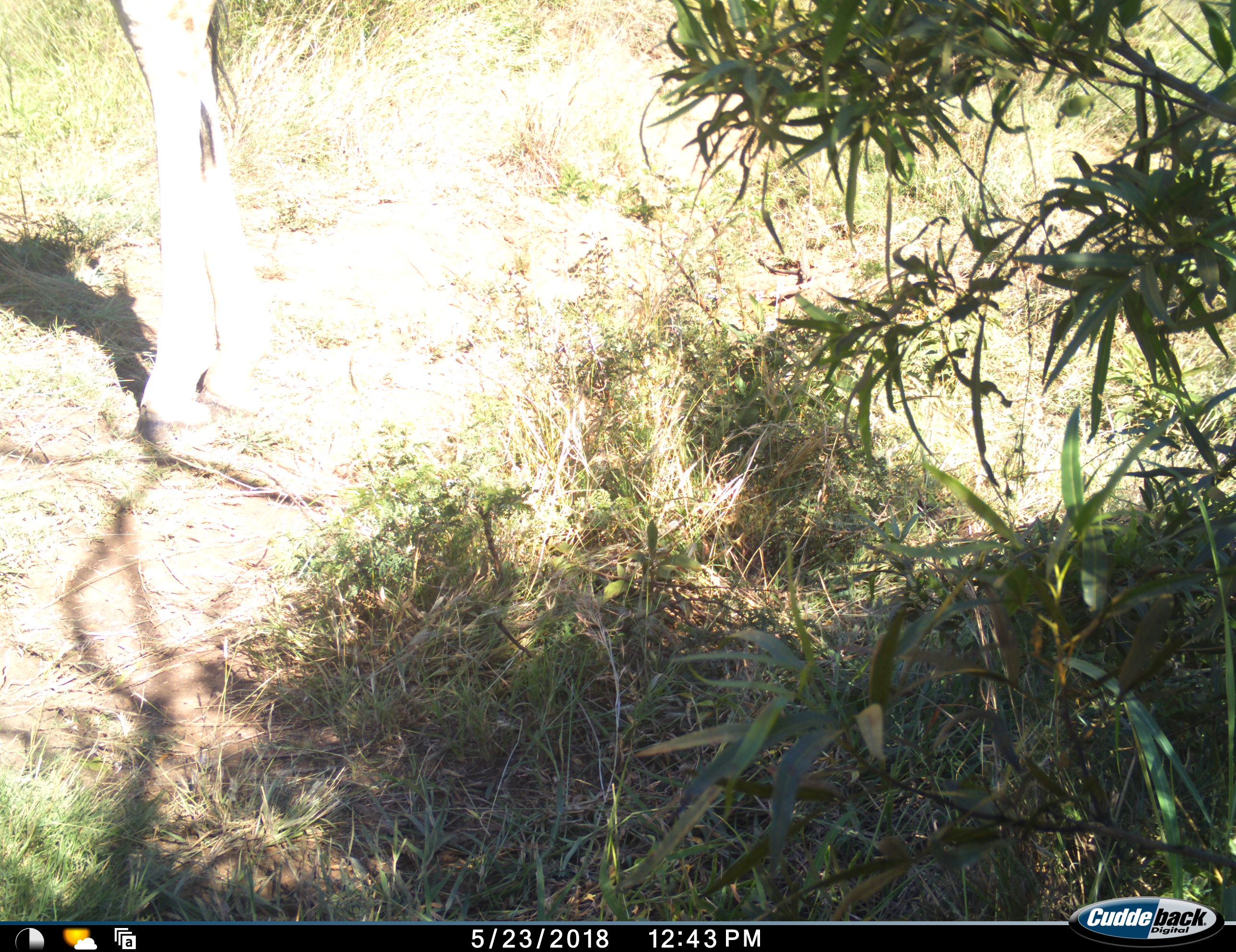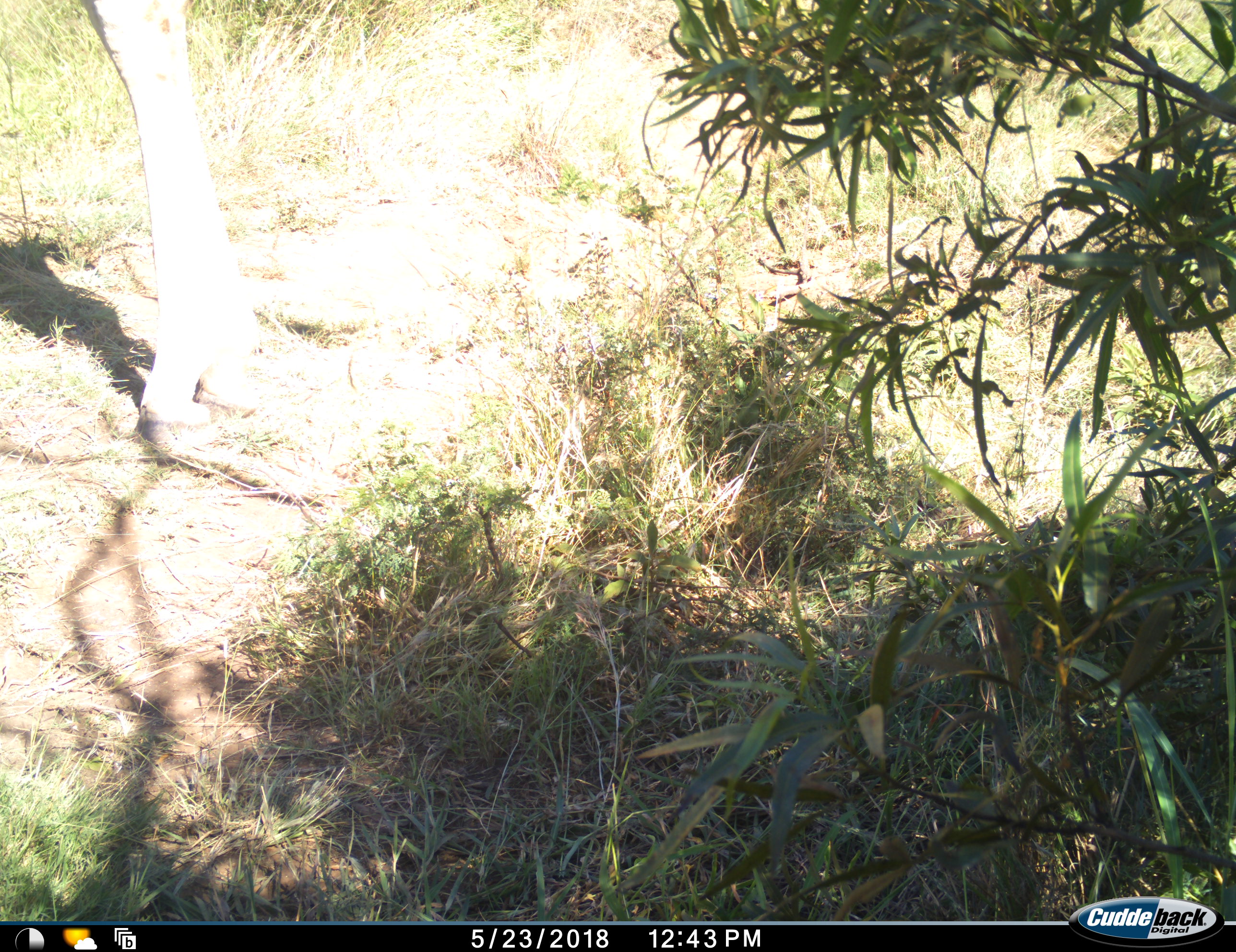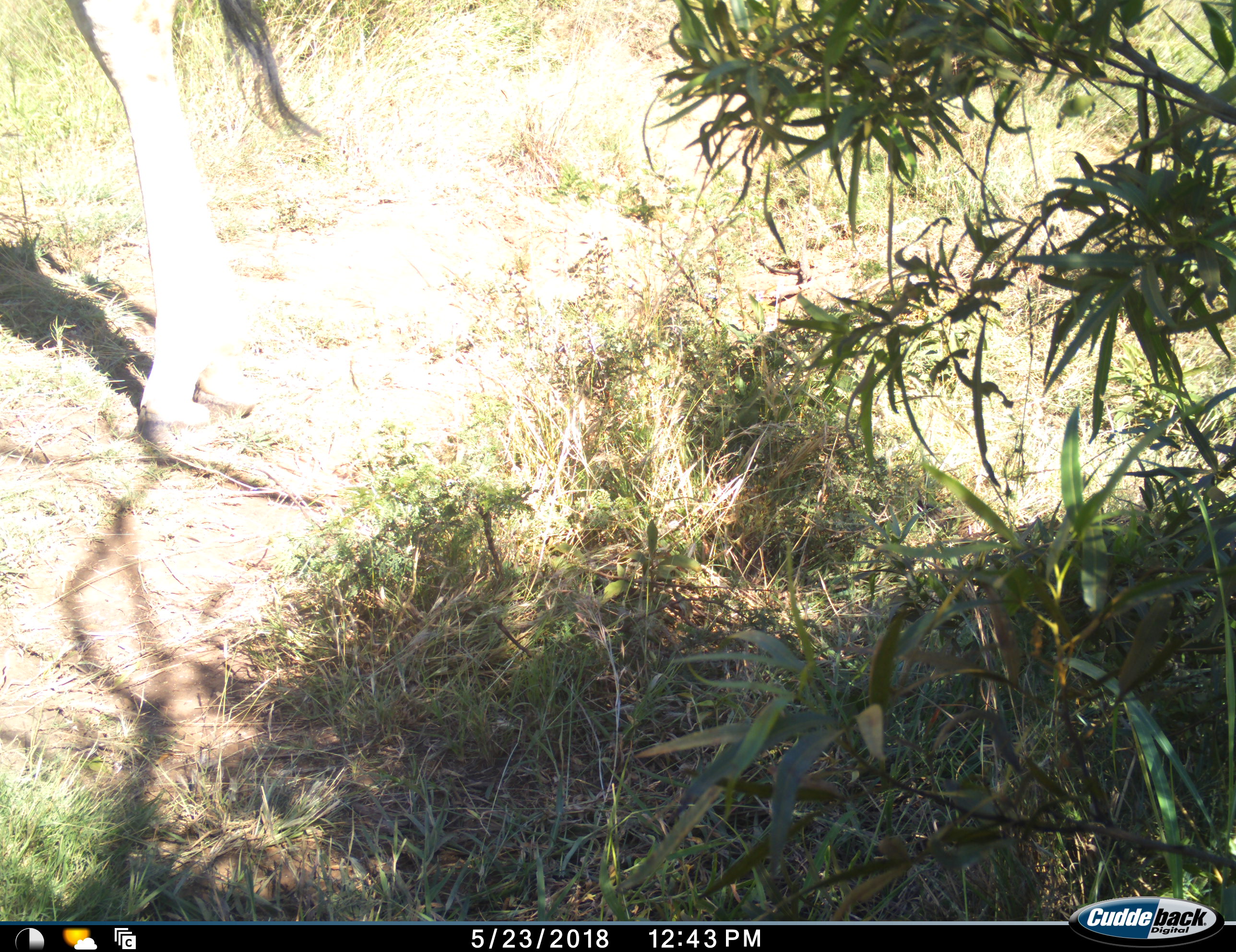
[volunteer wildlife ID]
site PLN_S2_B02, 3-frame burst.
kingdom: Animalia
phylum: Chordata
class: Mammalia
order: Artiodactyla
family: Giraffidae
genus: Giraffa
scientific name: Giraffa camelopardalis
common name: giraffe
Giraffe (Giraffa camelopardalis), count 1. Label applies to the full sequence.